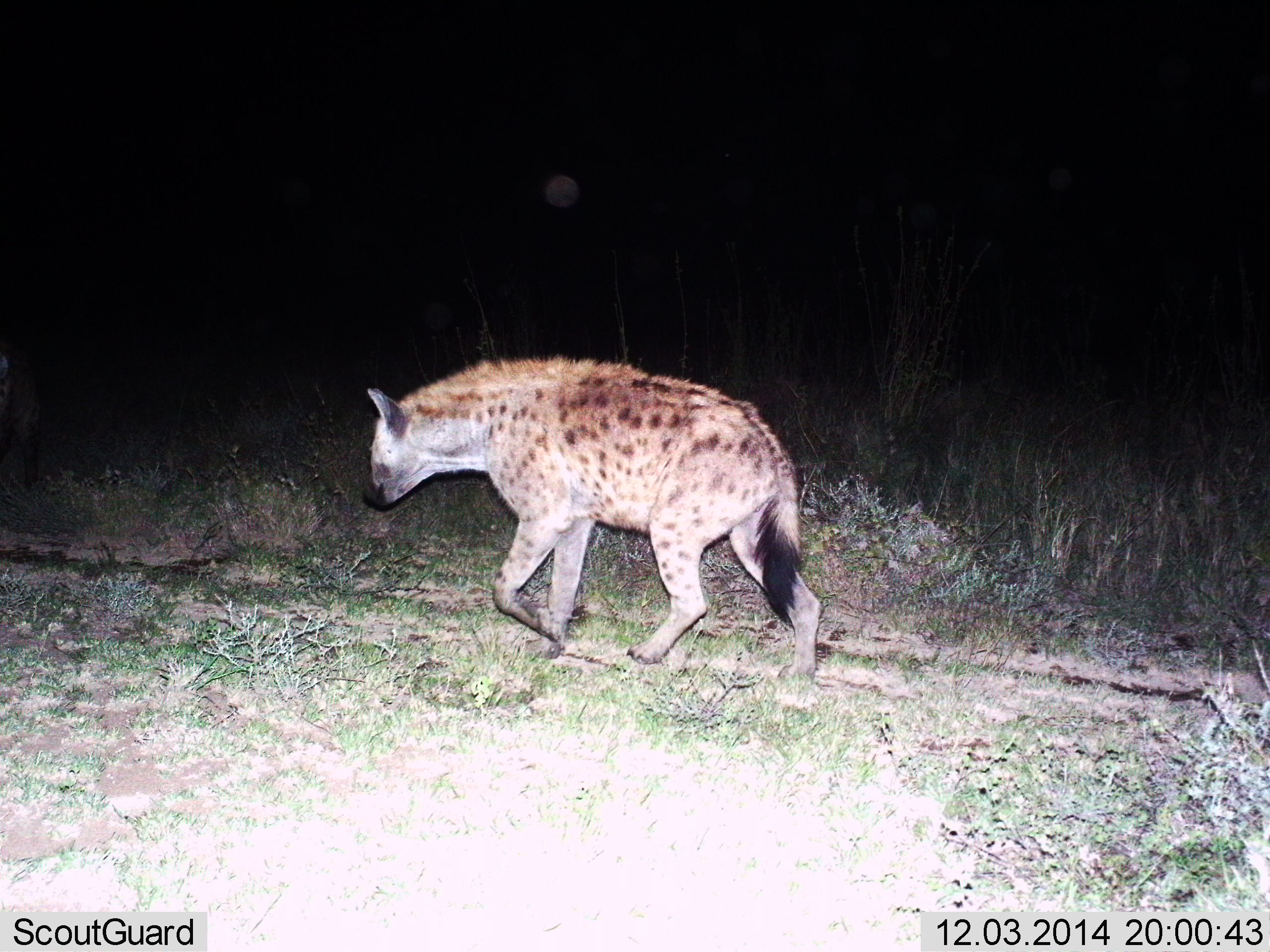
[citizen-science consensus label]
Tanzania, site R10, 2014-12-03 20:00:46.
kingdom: Animalia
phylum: Chordata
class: Mammalia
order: Carnivora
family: Hyaenidae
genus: Crocuta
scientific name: Crocuta crocuta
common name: spotted hyena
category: hyenaspotted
Hyenaspotted (spotted hyena) (Crocuta crocuta), count 1. Behavior (volunteer vote fractions): standing 20%, resting 0%, moving 80%, interacting 0%. Young present (vote fraction): 0%. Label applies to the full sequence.